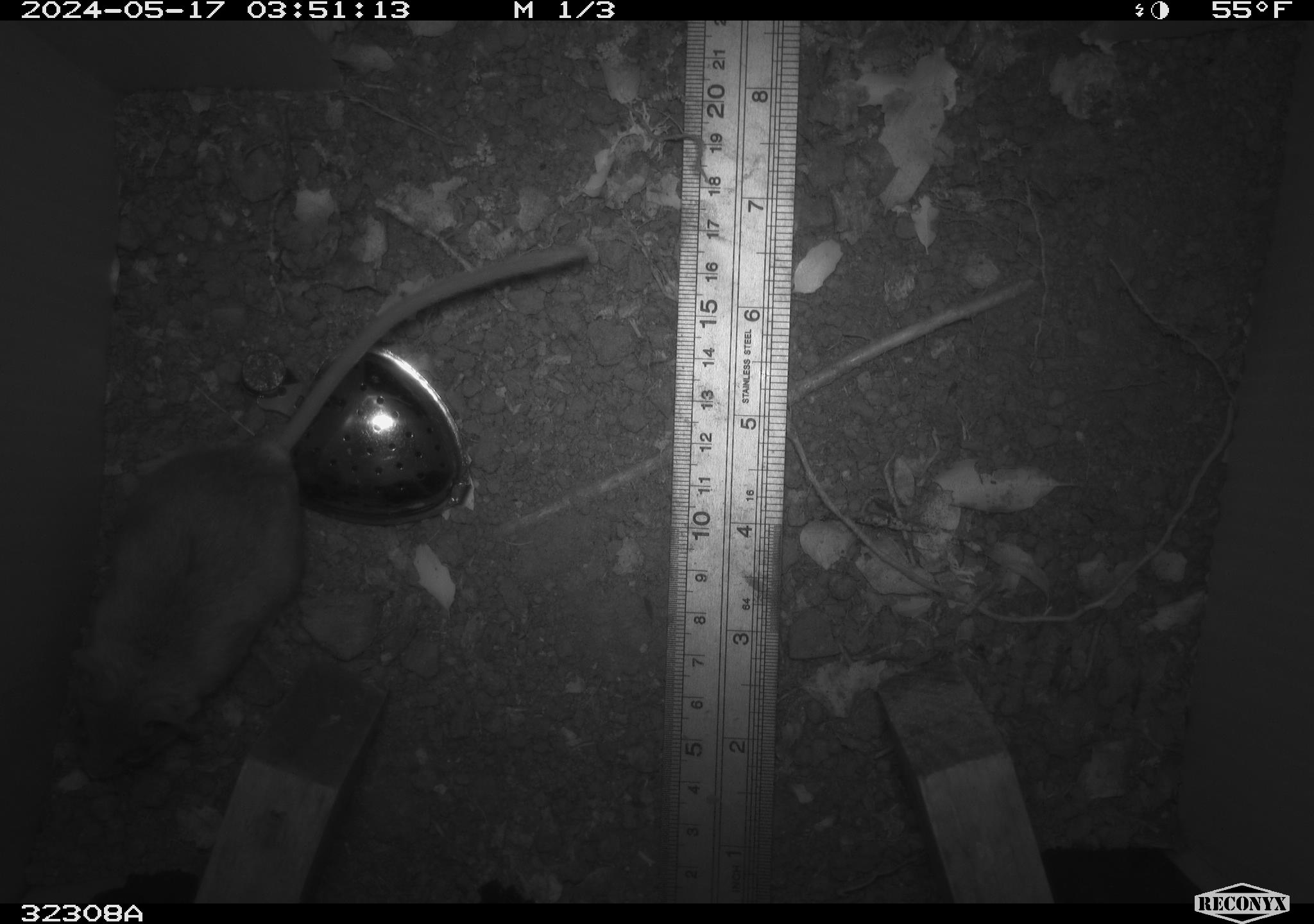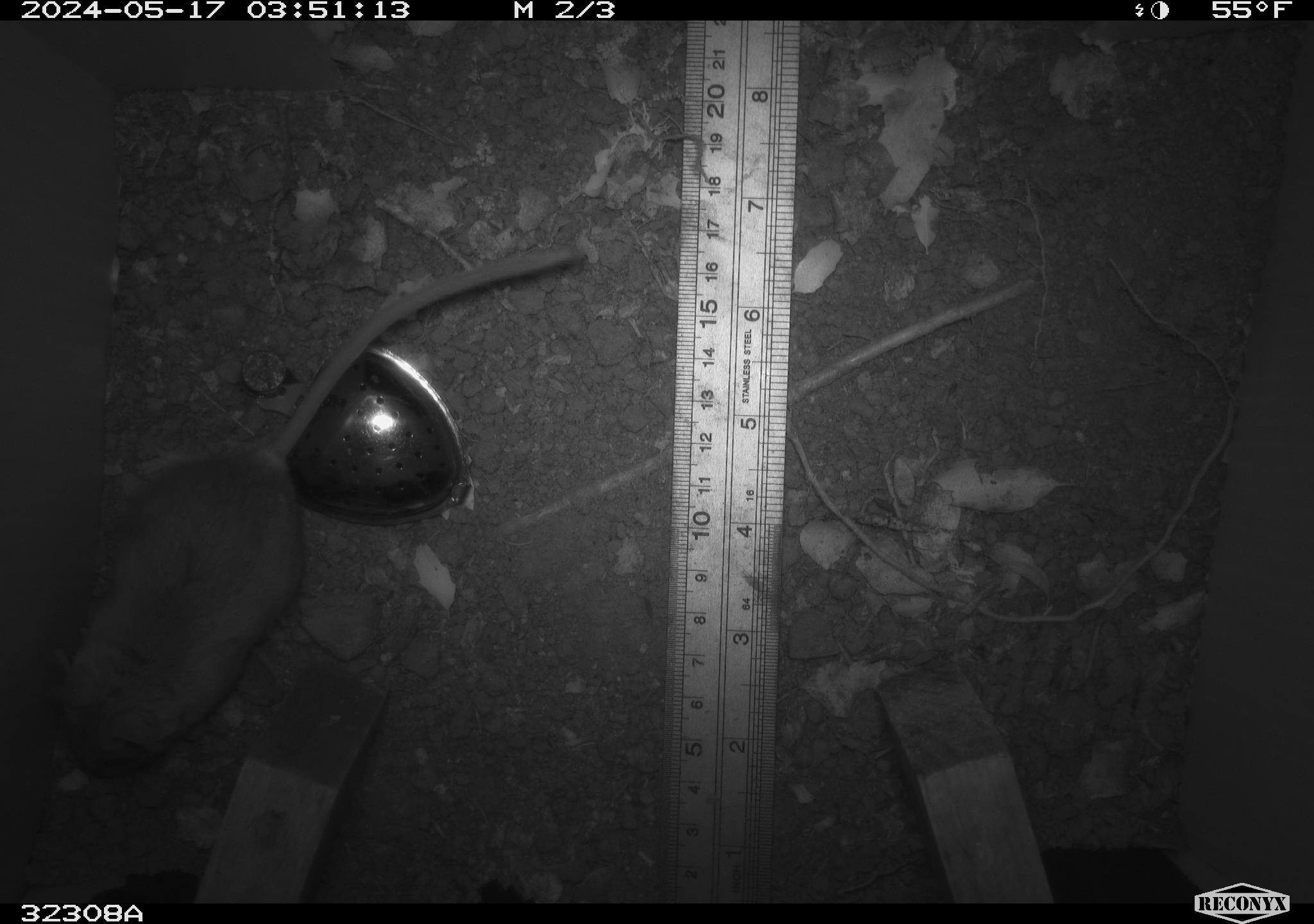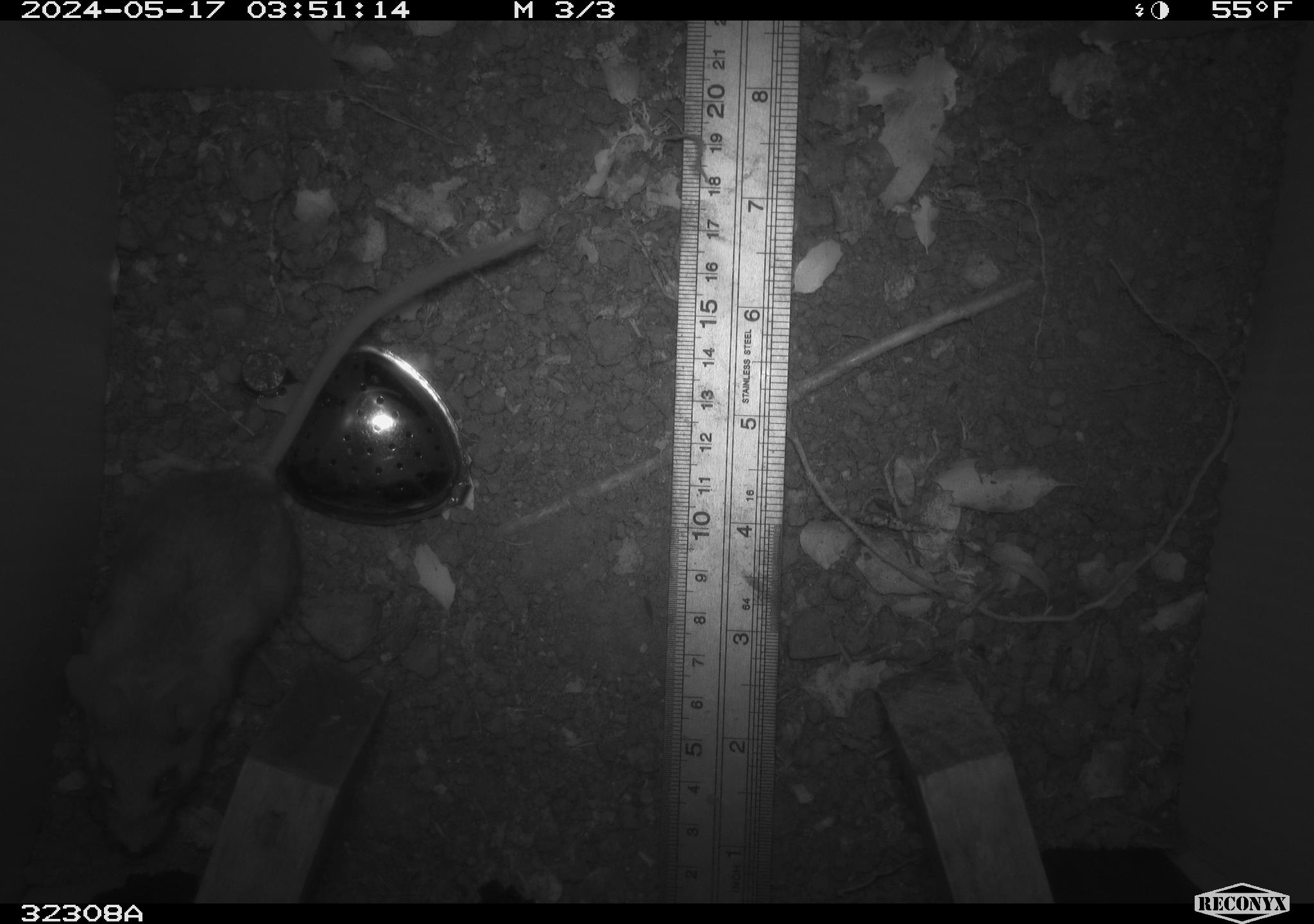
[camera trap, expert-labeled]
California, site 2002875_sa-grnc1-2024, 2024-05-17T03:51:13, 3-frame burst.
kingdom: Animalia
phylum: Chordata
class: Mammalia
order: Rodentia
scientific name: Rodentia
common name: rodent